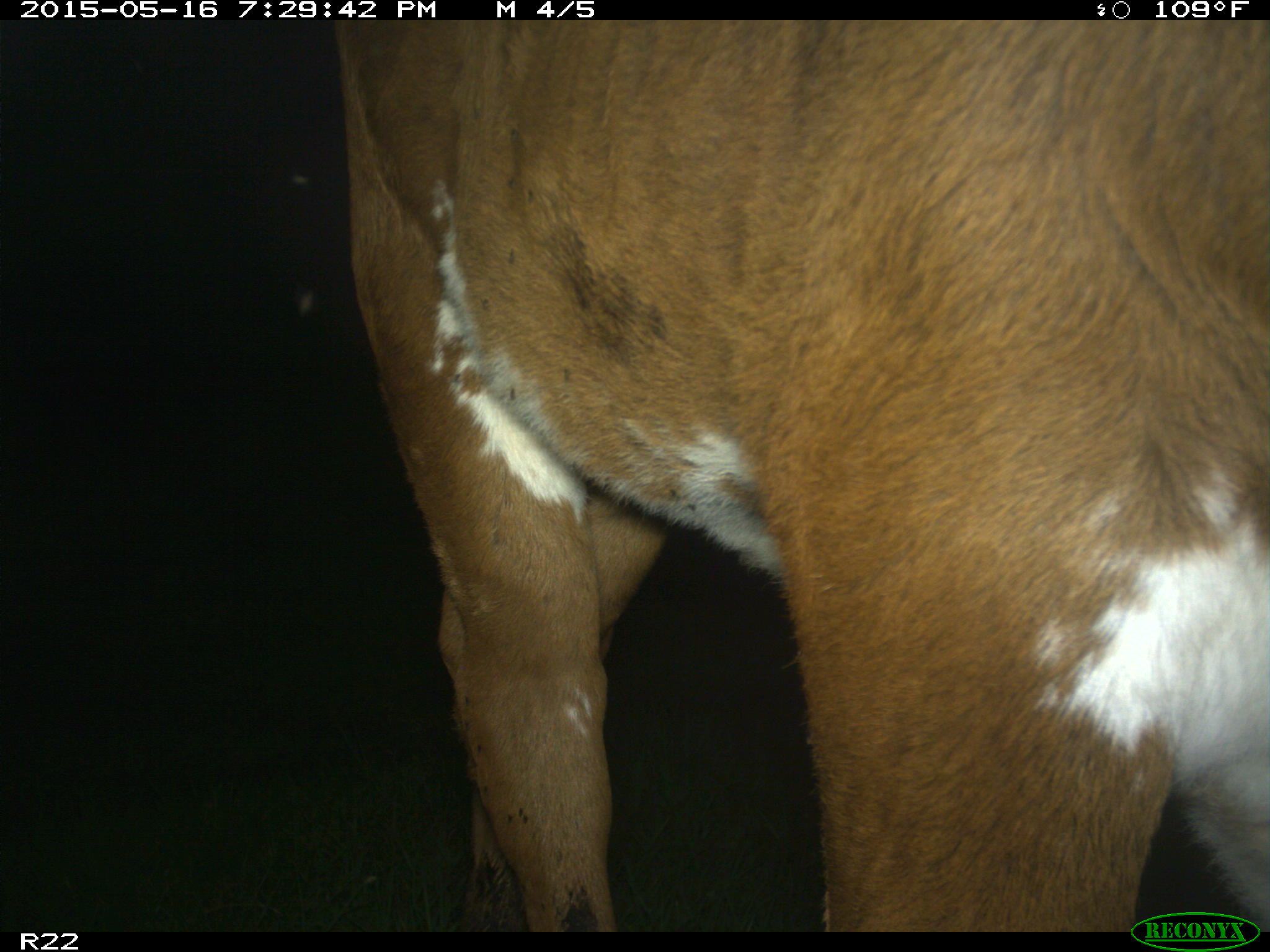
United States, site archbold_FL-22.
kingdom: Animalia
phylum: Chordata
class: Mammalia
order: Artiodactyla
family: Bovidae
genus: Bos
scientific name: Bos taurus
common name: domestic cow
Bos taurus (domestic cow).